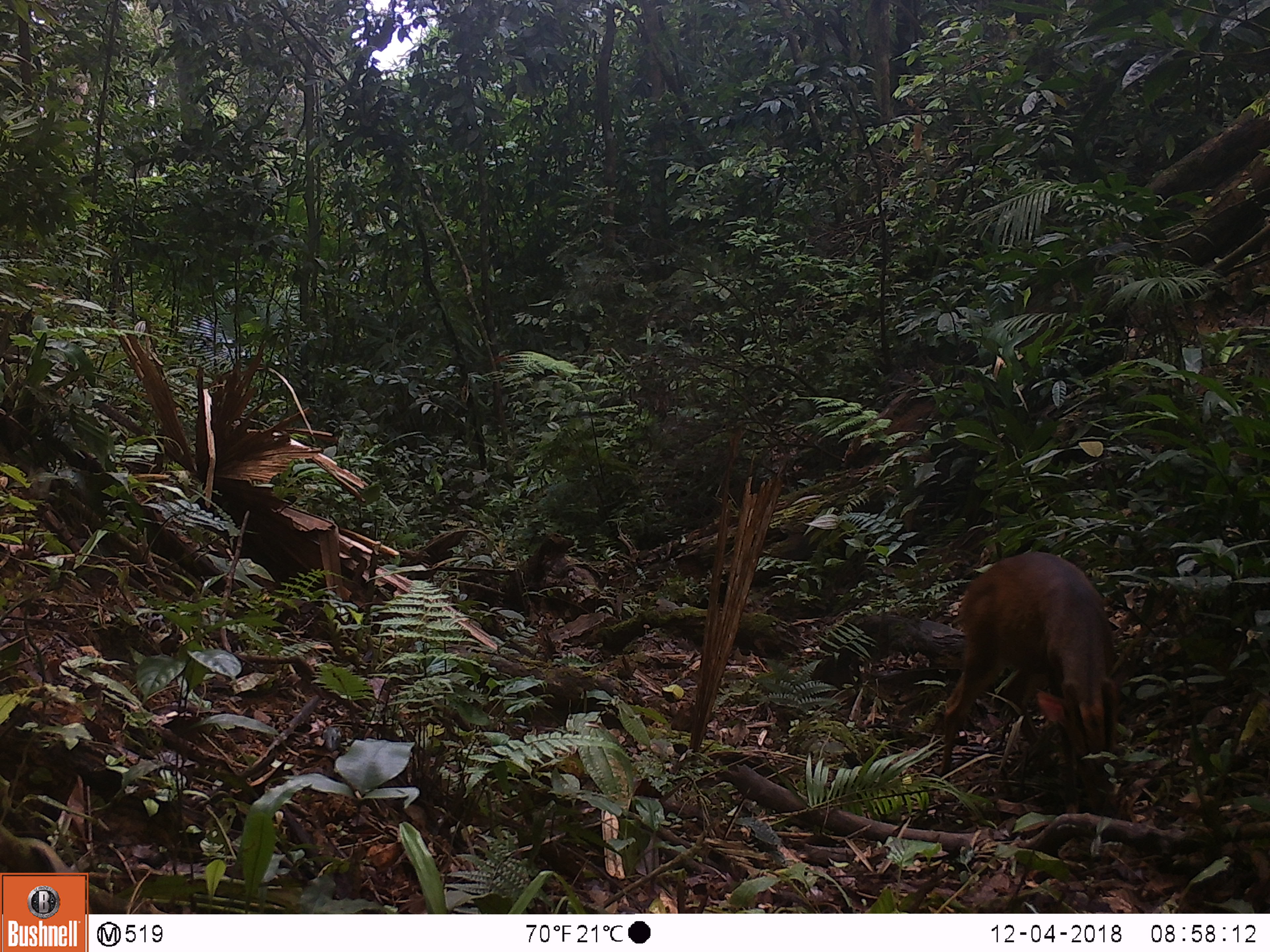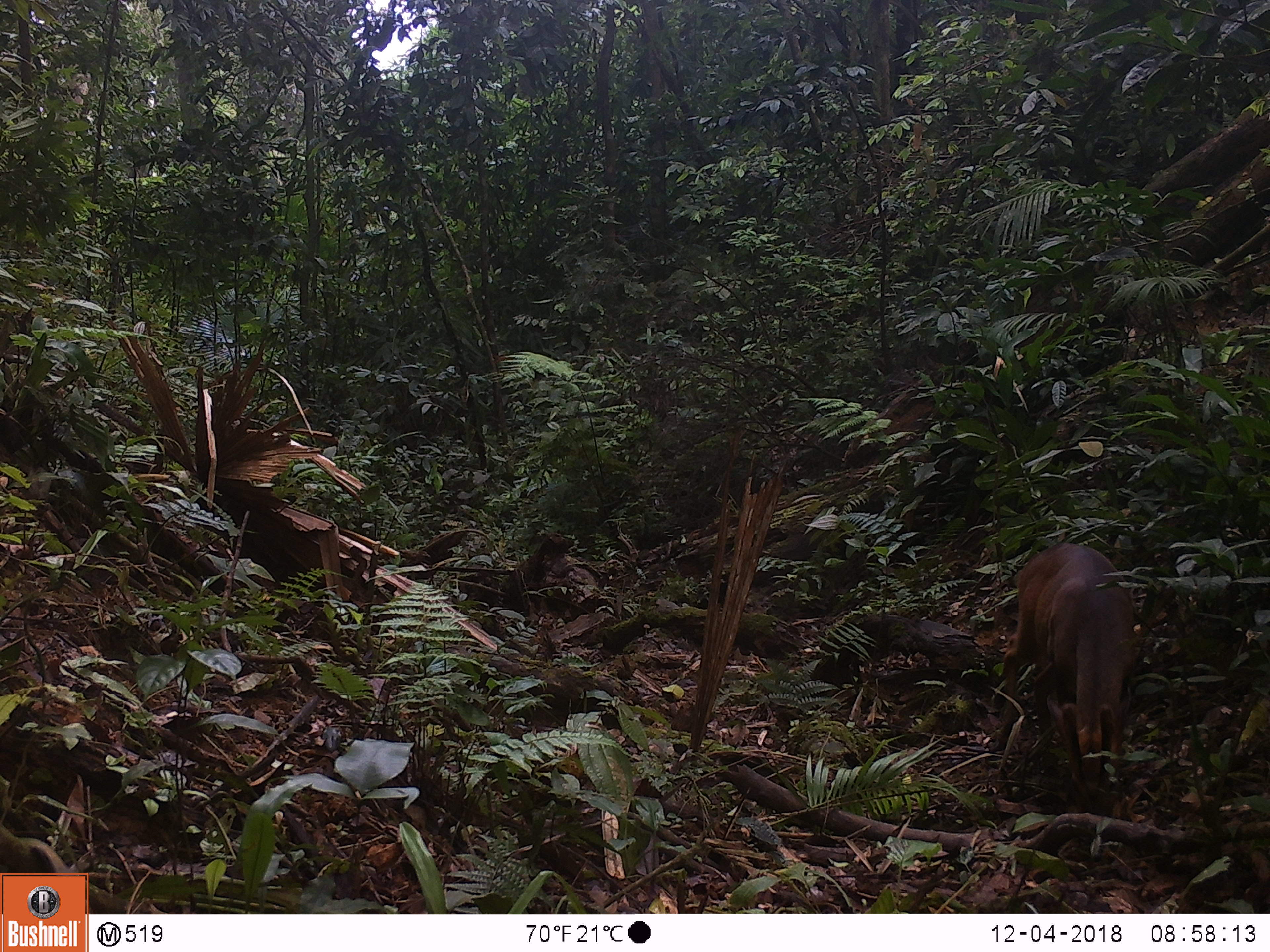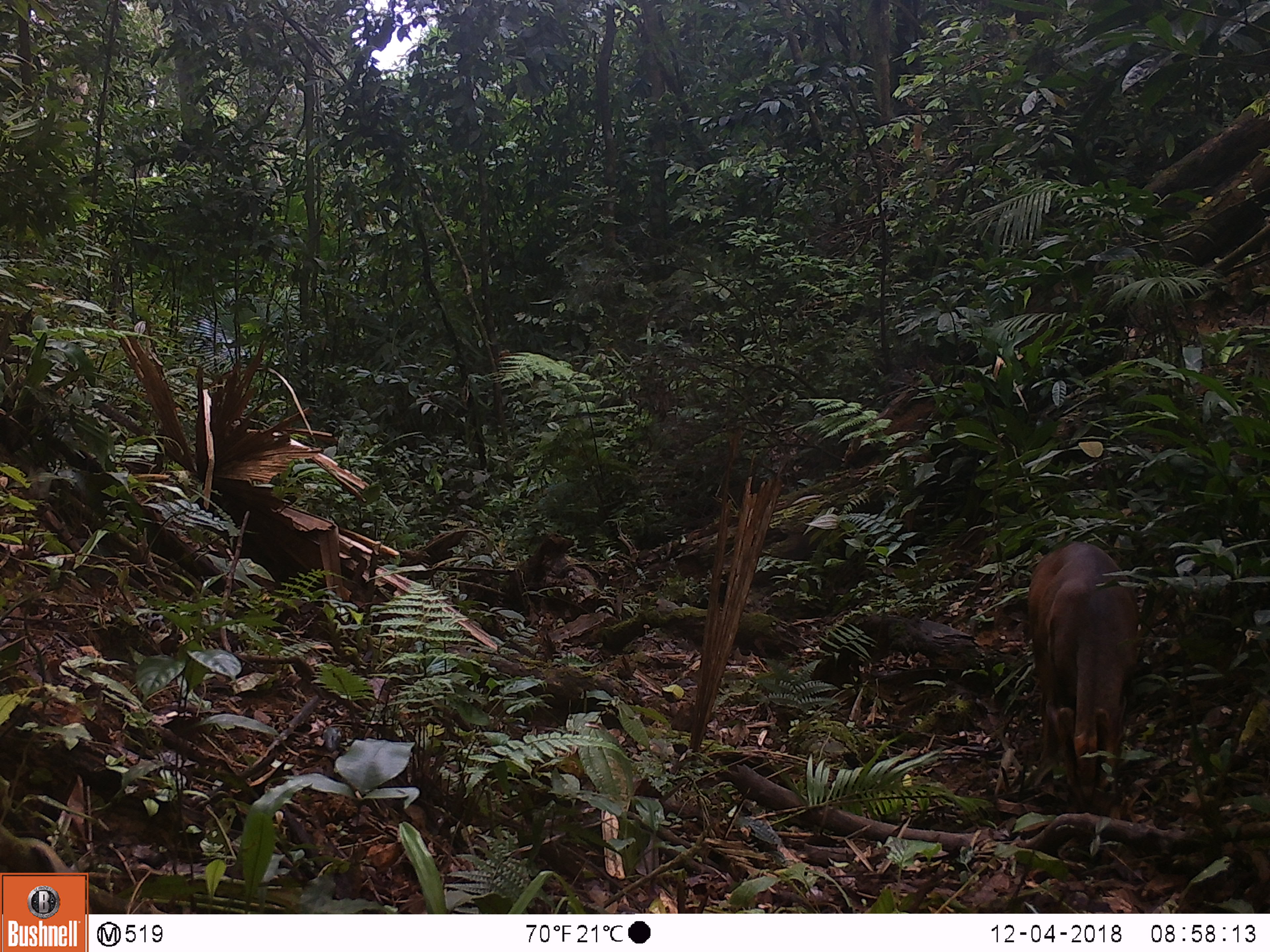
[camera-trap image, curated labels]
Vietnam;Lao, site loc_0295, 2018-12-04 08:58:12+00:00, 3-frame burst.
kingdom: Animalia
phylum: Chordata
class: Mammalia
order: Artiodactyla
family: Cervidae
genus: Muntiacus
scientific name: Muntiacus vuquangensis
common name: large-antlered muntjac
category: large antlered muntjac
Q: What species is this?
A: Large antlered muntjac (large-antlered muntjac) (Muntiacus vuquangensis).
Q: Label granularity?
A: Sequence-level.